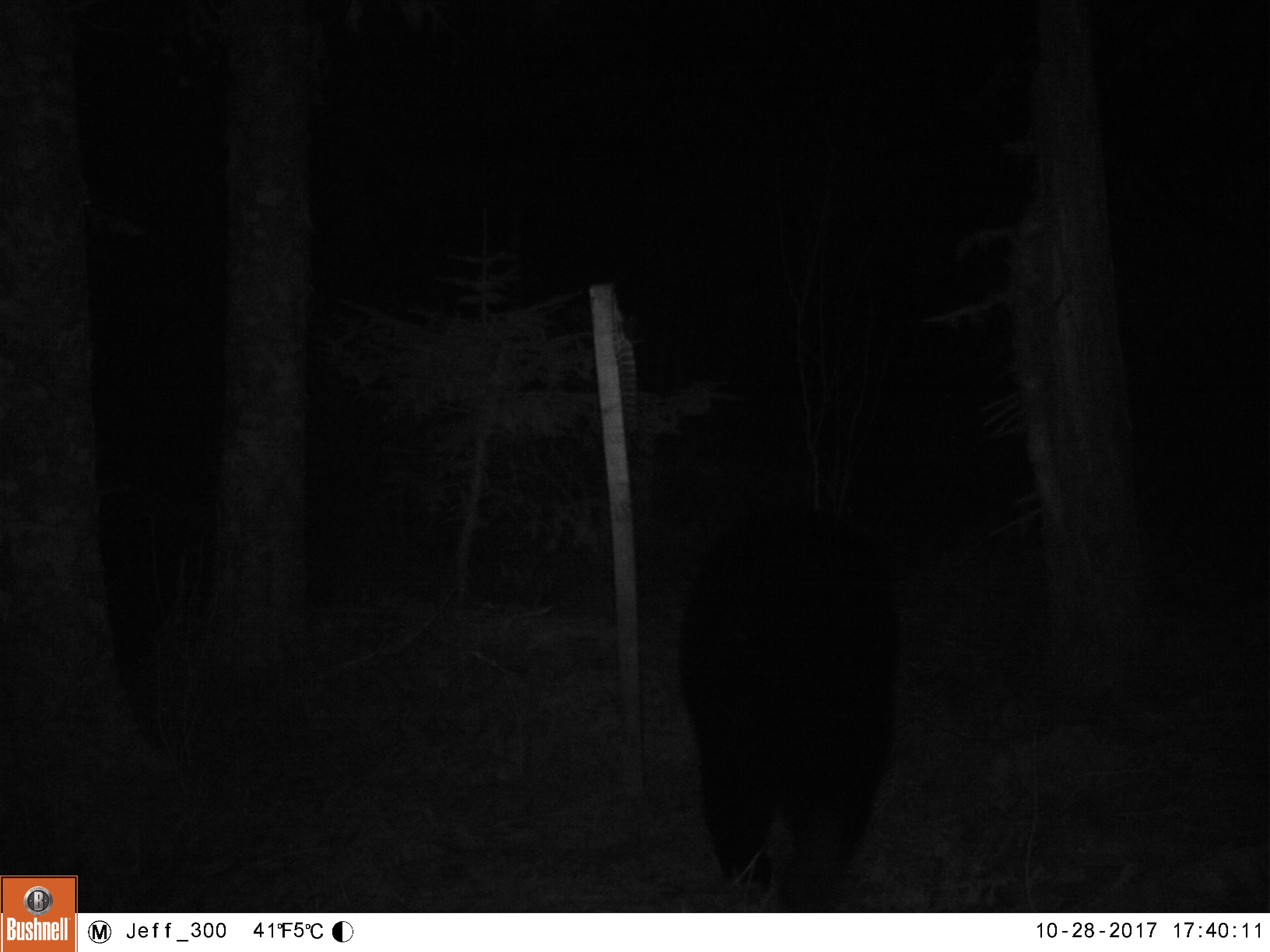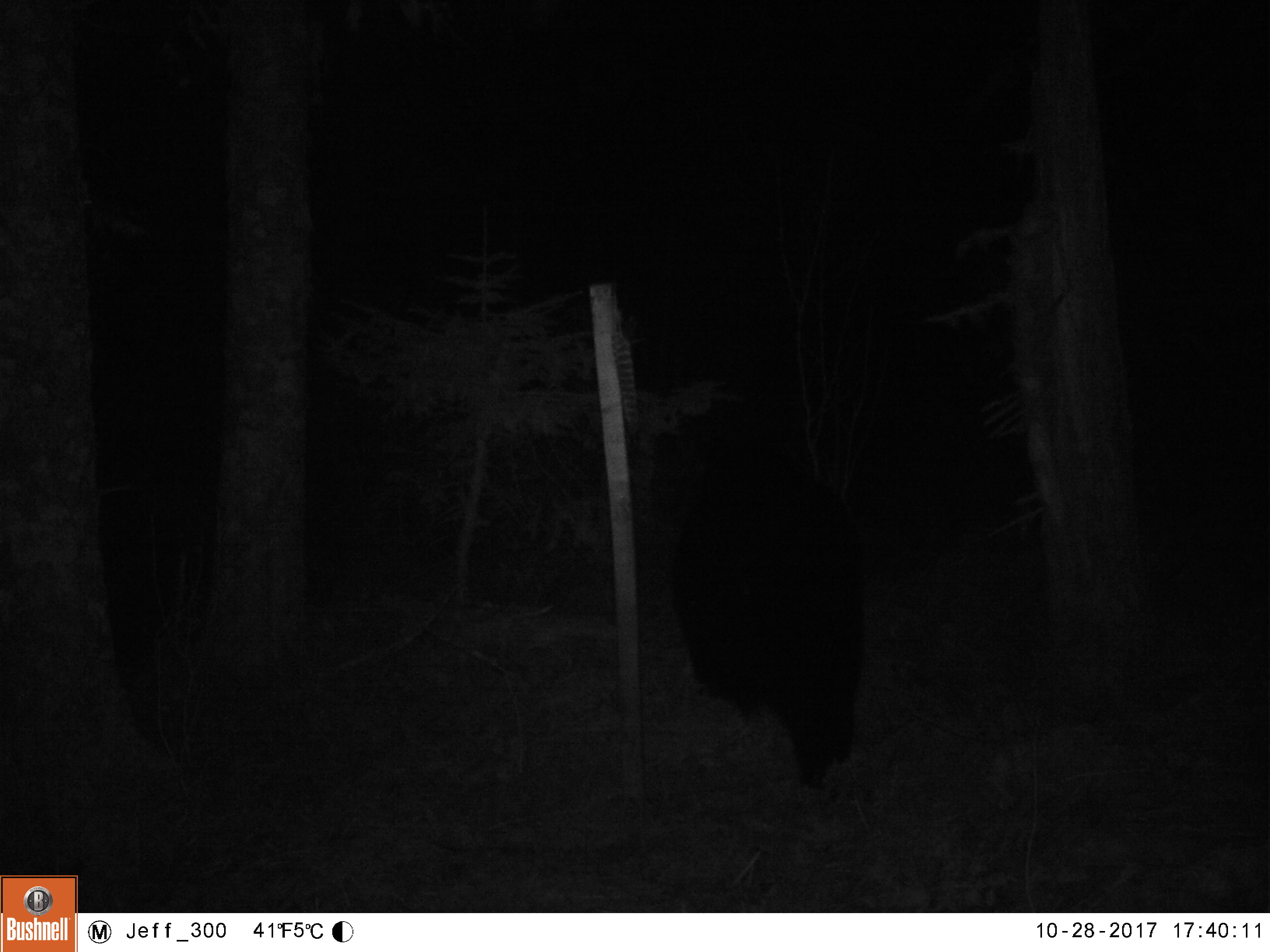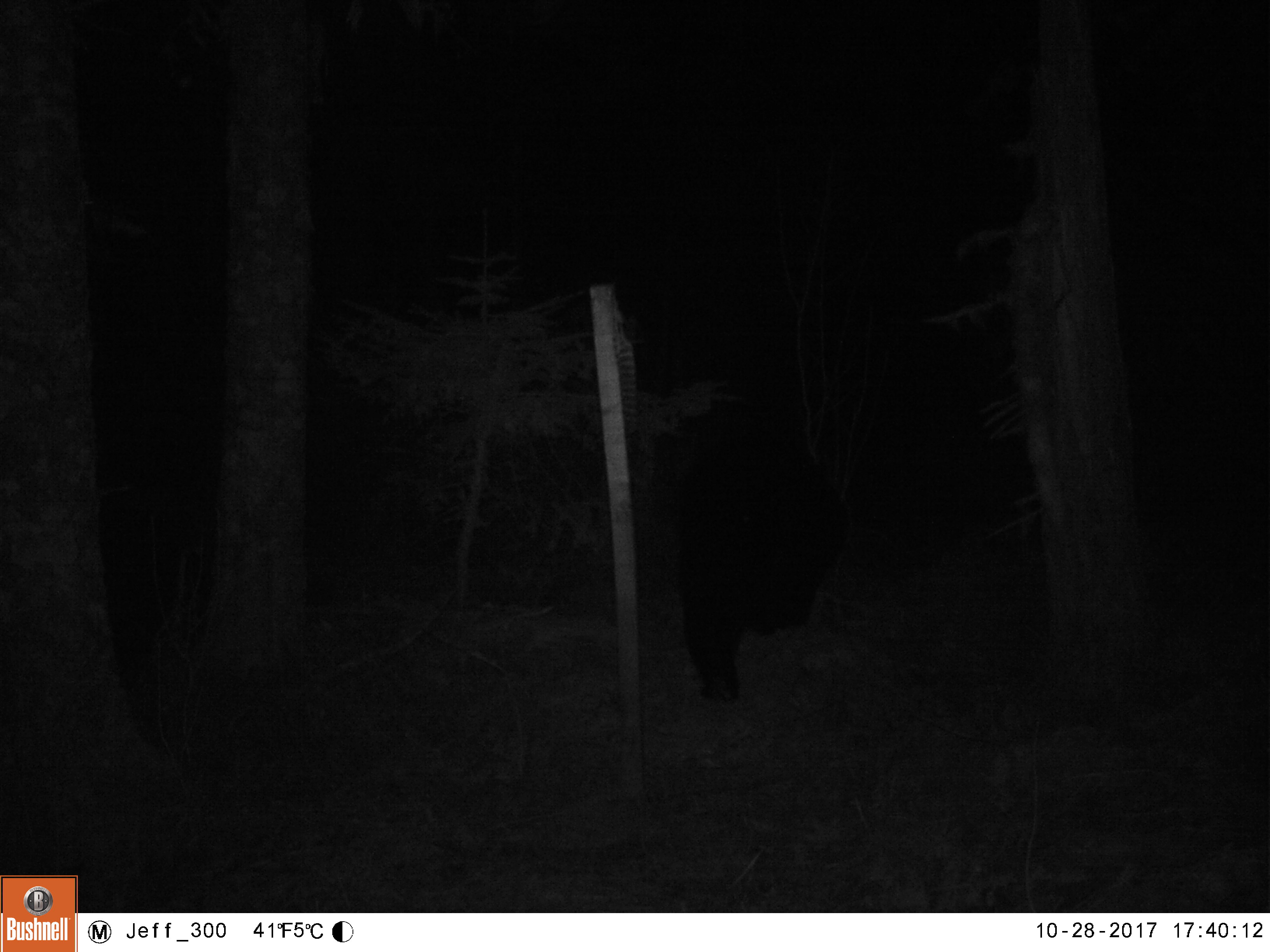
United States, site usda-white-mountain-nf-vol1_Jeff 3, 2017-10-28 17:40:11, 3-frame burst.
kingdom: Animalia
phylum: Chordata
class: Mammalia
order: Carnivora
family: Ursidae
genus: Ursus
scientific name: Ursus americanus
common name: black bear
Black bear (Ursus americanus).